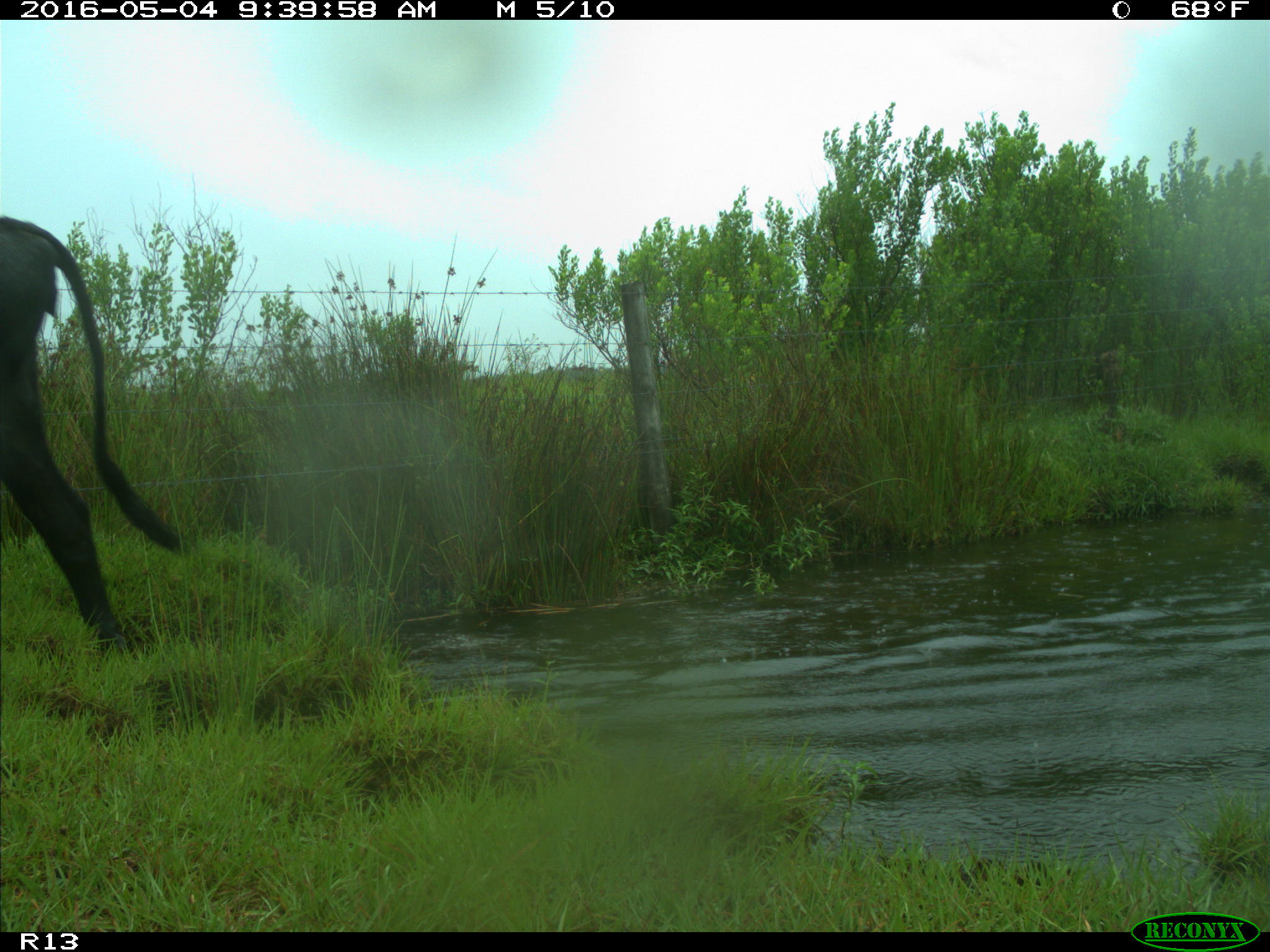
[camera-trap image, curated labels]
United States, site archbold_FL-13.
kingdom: Animalia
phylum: Chordata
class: Mammalia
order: Artiodactyla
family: Bovidae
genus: Bos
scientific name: Bos taurus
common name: domestic cow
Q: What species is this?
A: Bos taurus (domestic cow).